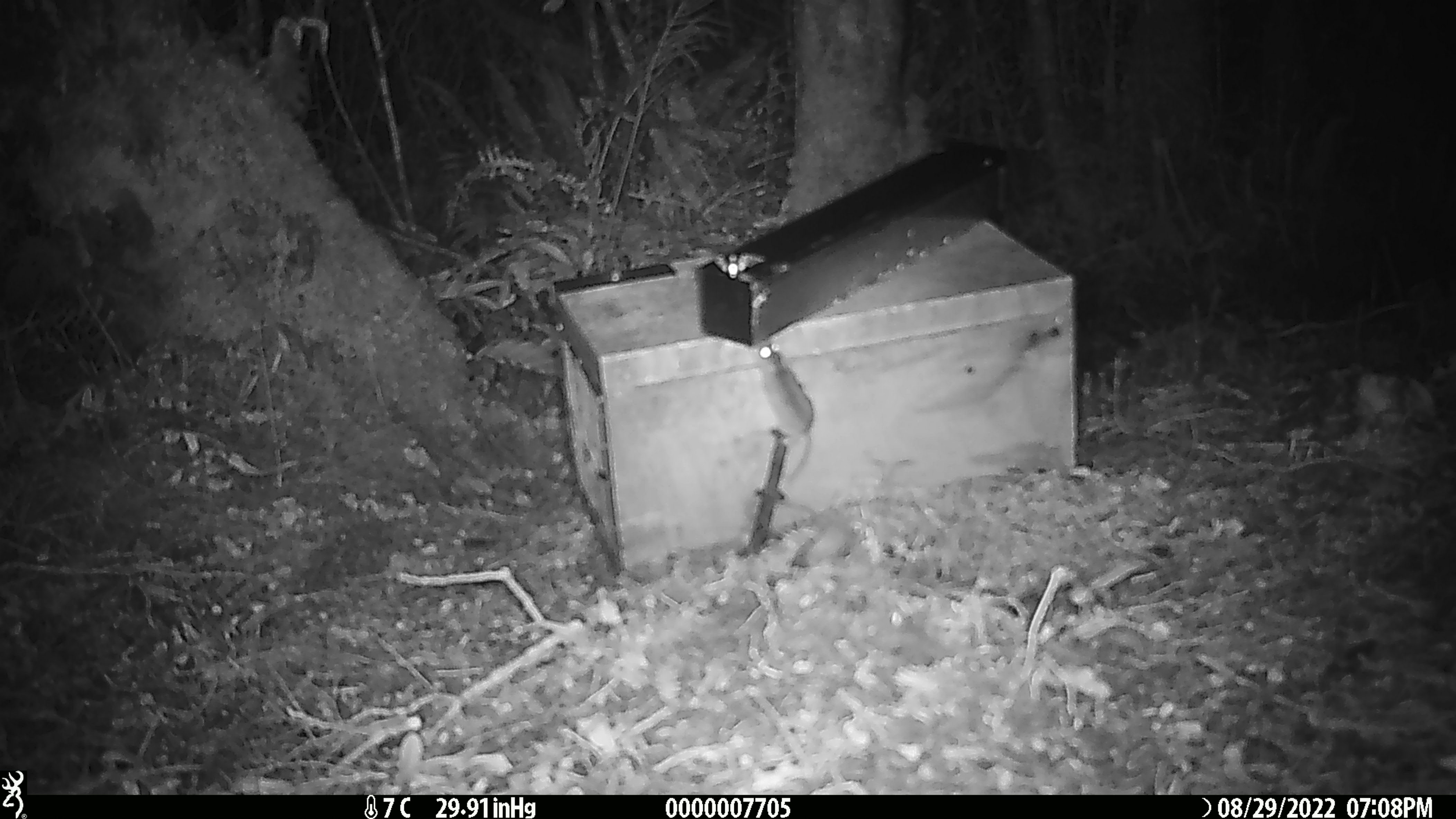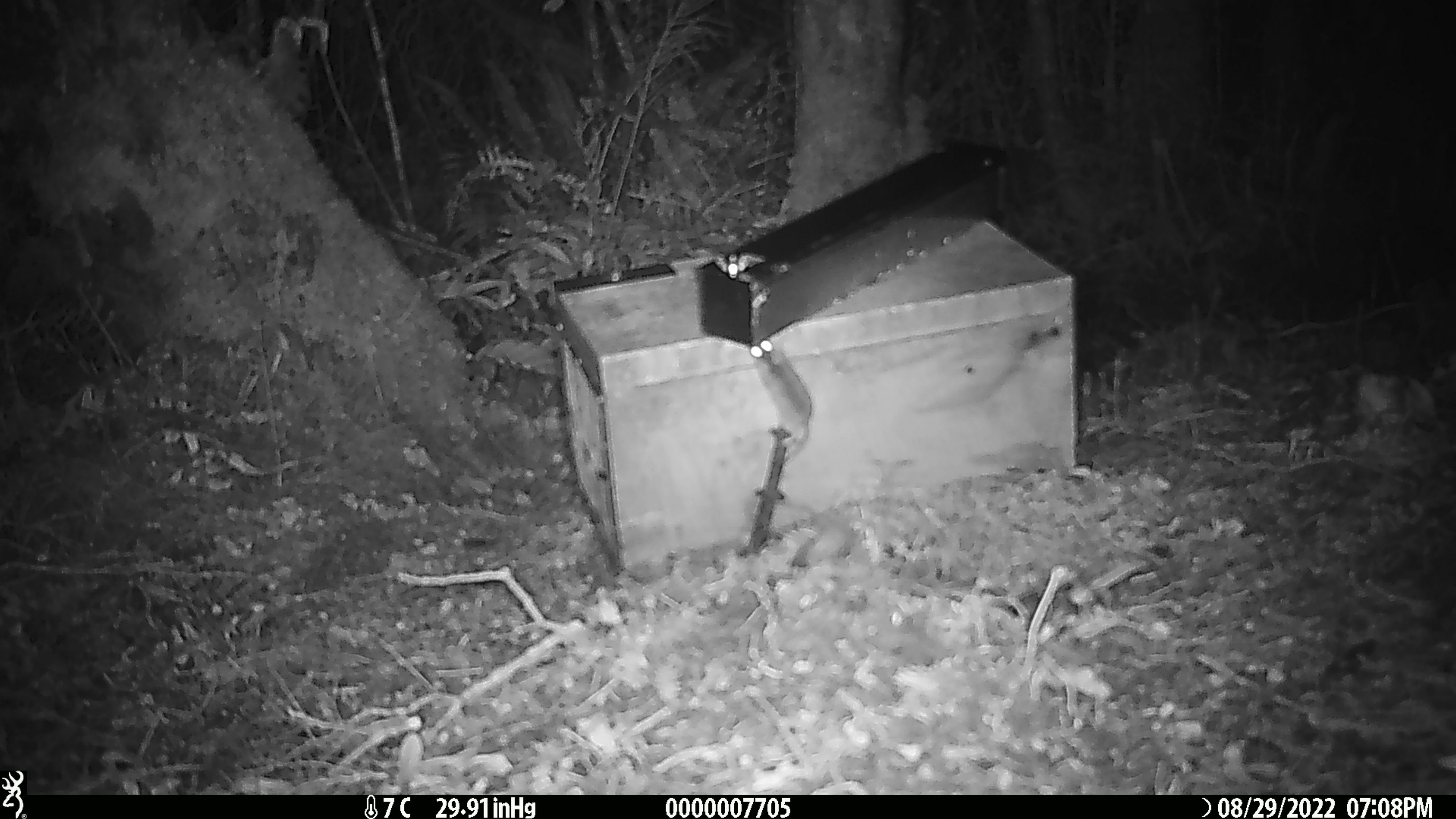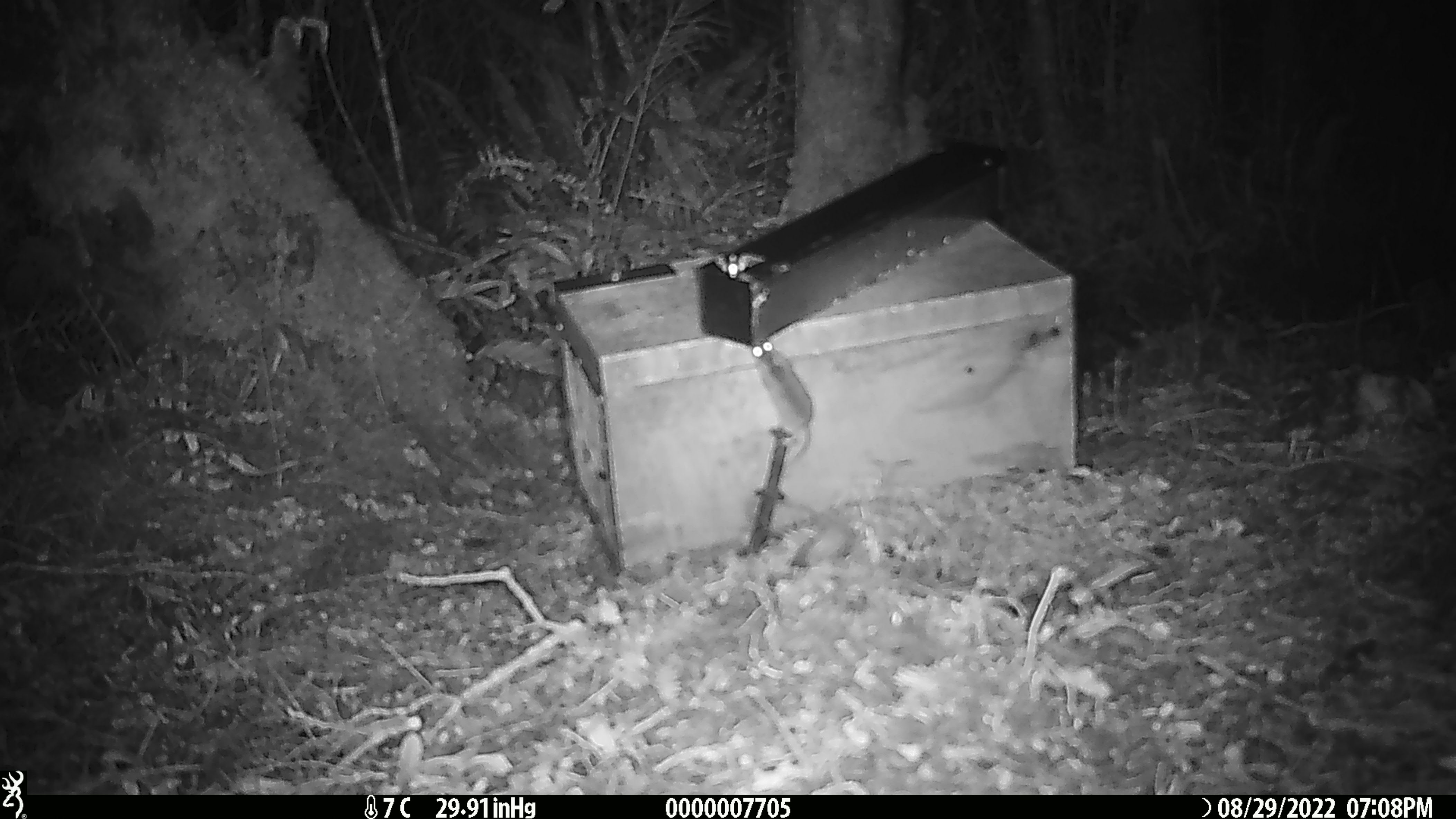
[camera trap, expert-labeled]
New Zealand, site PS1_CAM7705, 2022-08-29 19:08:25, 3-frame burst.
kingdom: Animalia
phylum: Chordata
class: Mammalia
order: Rodentia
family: Muridae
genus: Mus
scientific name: Mus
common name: mouse